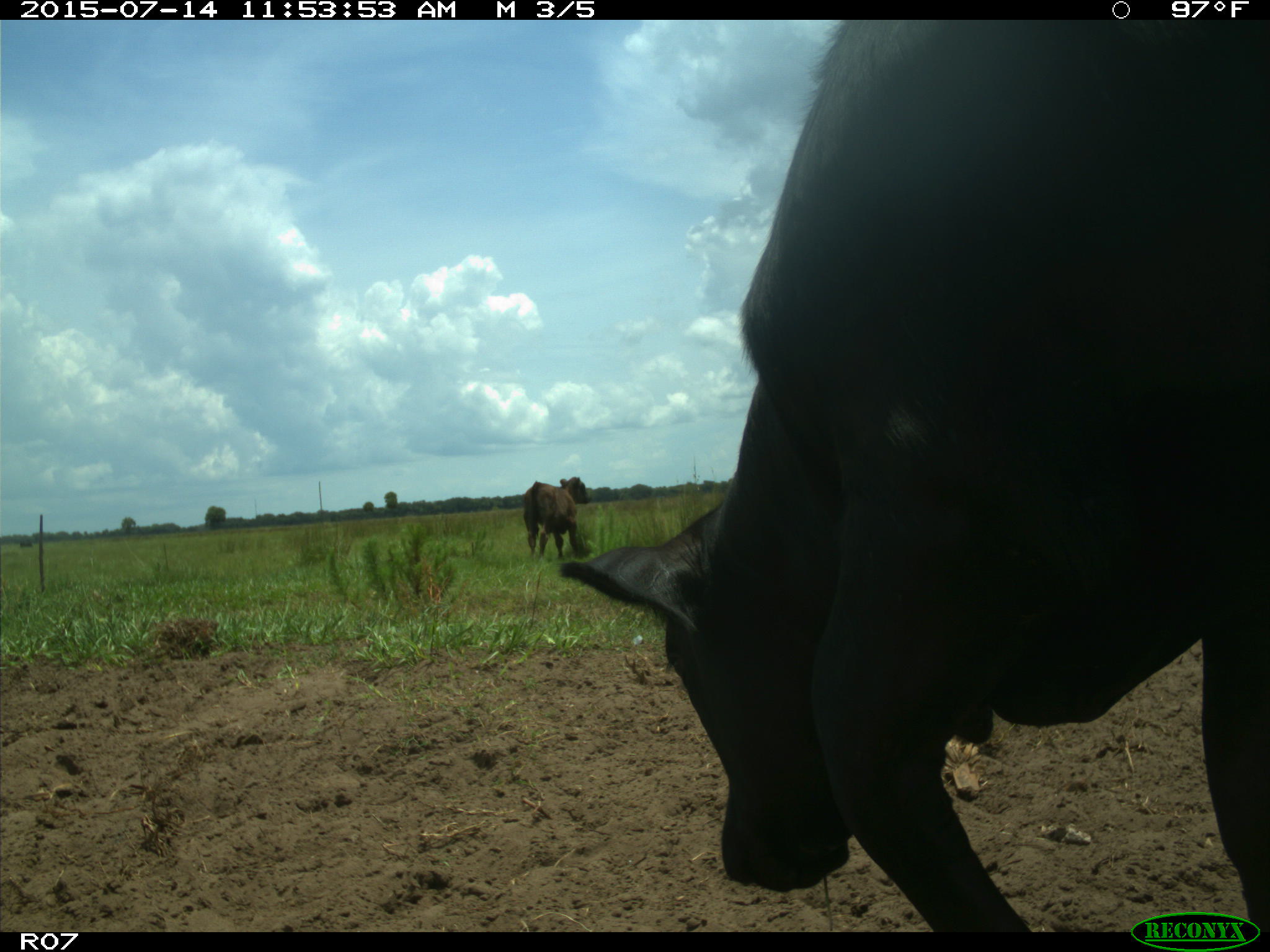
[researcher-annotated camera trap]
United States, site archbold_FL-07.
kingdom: Animalia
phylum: Chordata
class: Mammalia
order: Artiodactyla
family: Bovidae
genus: Bos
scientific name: Bos taurus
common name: domestic cow